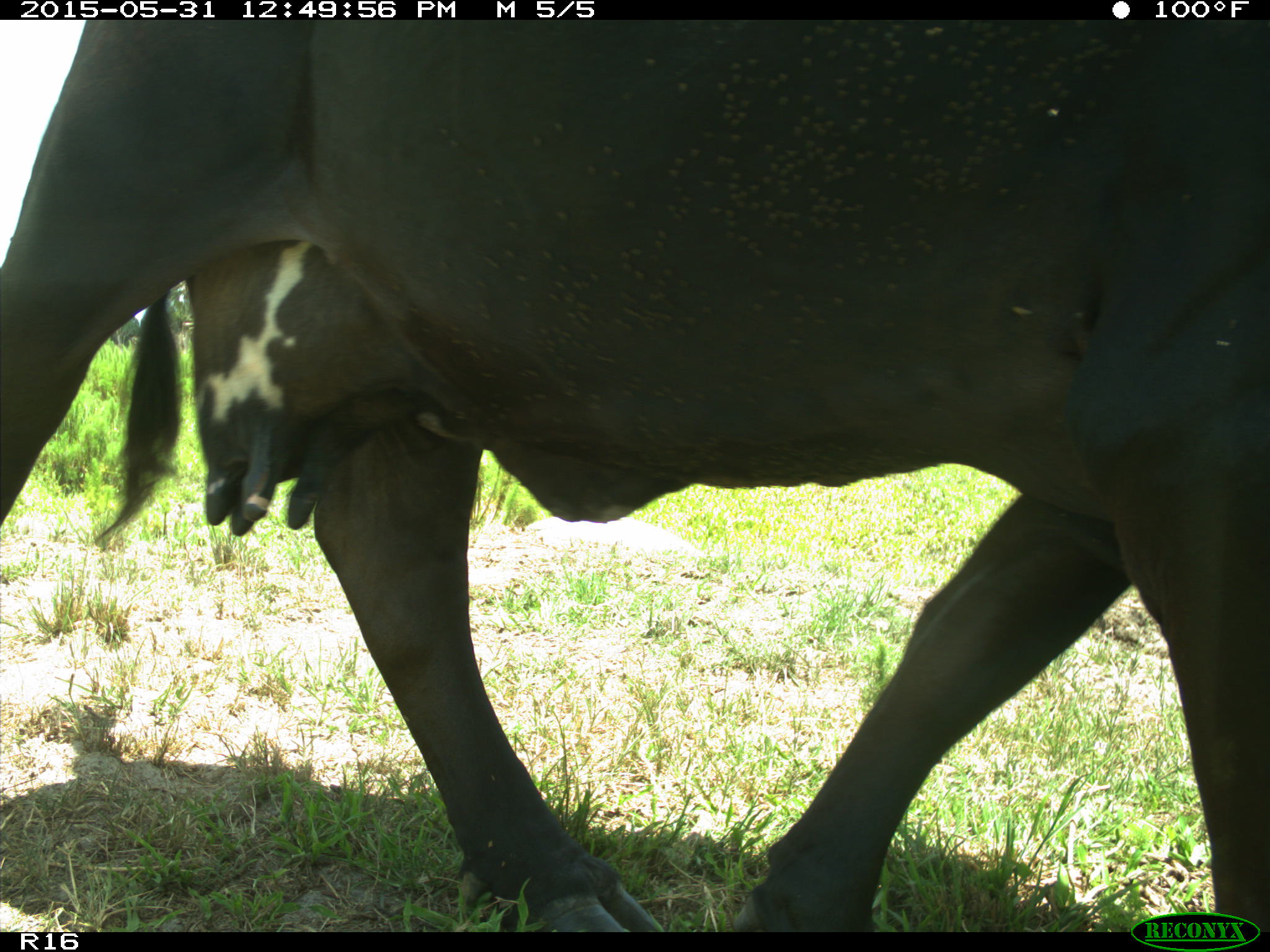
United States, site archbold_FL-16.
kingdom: Animalia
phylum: Chordata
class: Mammalia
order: Artiodactyla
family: Bovidae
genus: Bos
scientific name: Bos taurus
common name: domestic cow